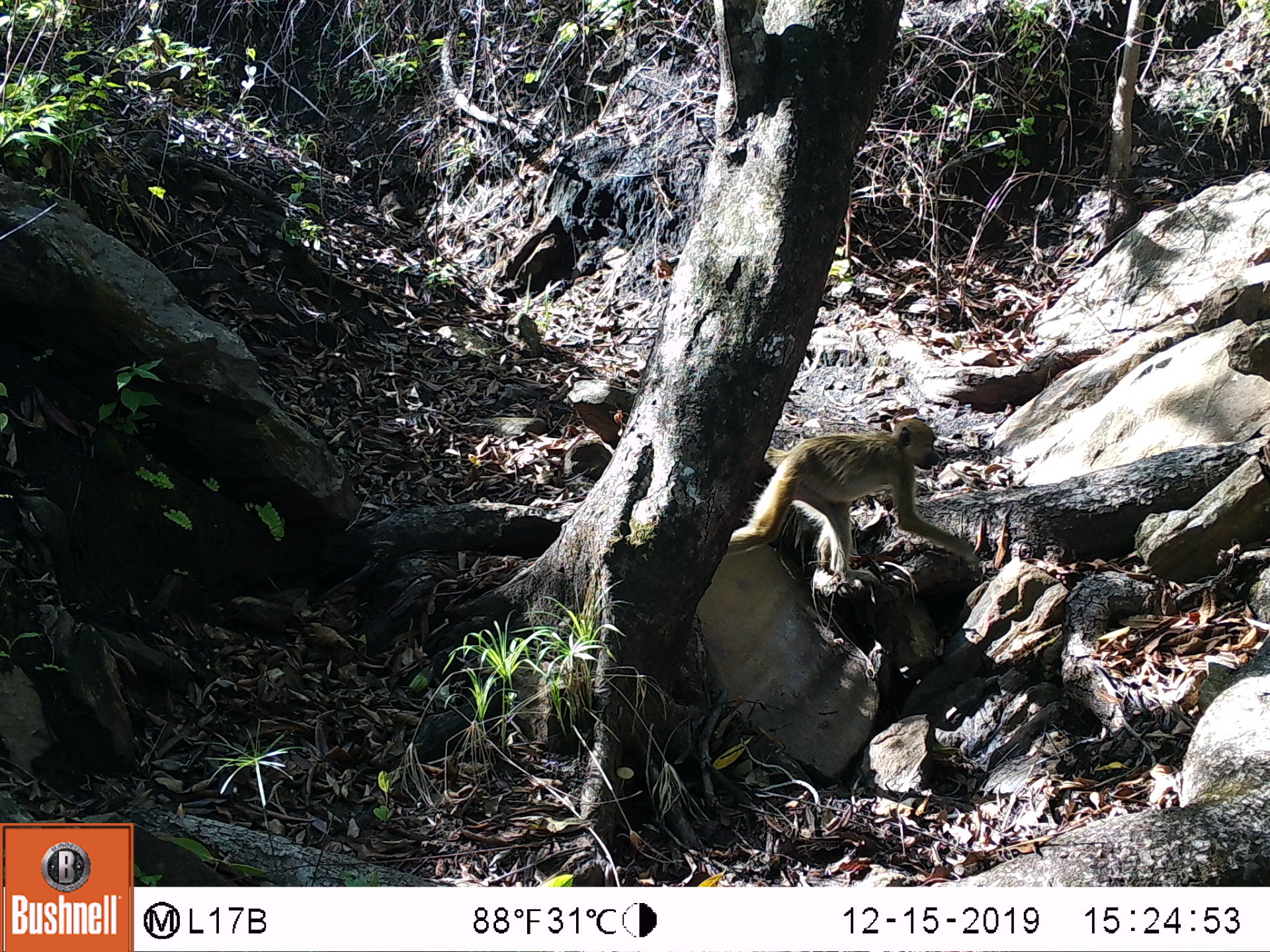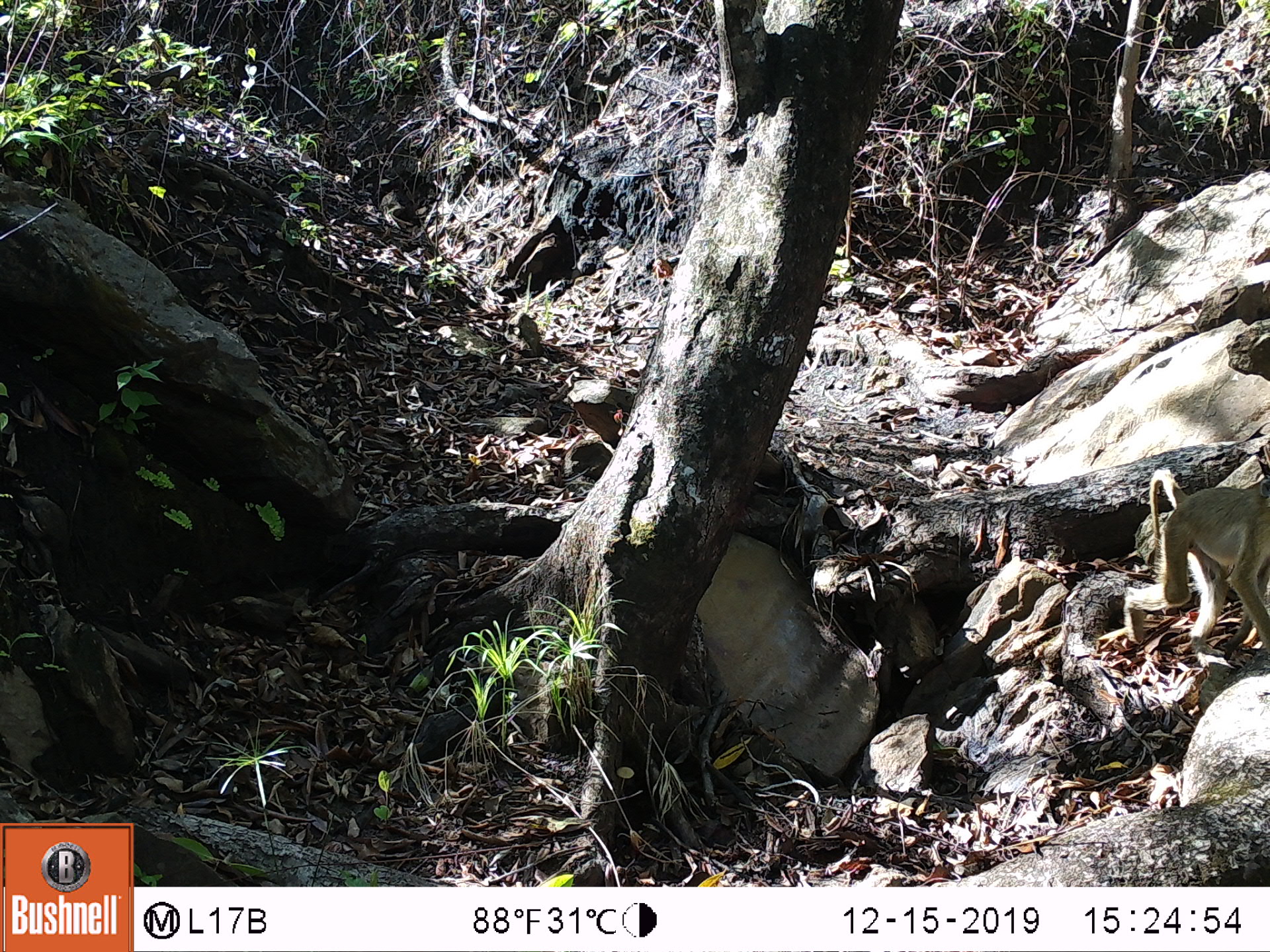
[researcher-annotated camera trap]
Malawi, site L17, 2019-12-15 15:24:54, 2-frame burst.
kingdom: Animalia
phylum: Chordata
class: Mammalia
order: Primates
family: Cercopithecidae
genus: Papio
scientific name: Papio cynocephalus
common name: yellow baboon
Yellow baboon (Papio cynocephalus), count 1.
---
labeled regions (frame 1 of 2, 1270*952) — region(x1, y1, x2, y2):
yellow baboon: region(712, 409, 986, 577)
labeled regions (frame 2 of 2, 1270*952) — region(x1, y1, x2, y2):
yellow baboon: region(1125, 456, 1270, 666)